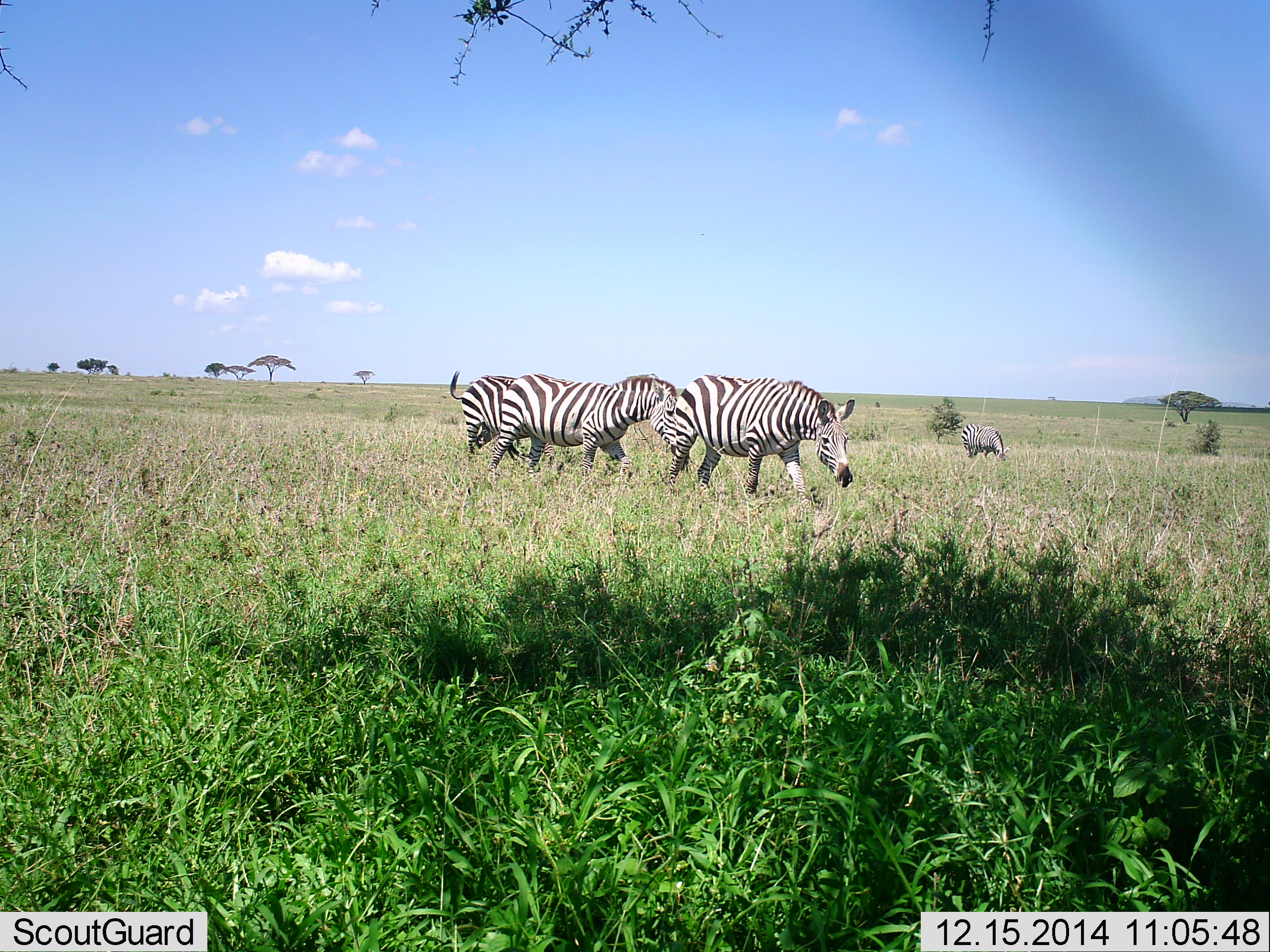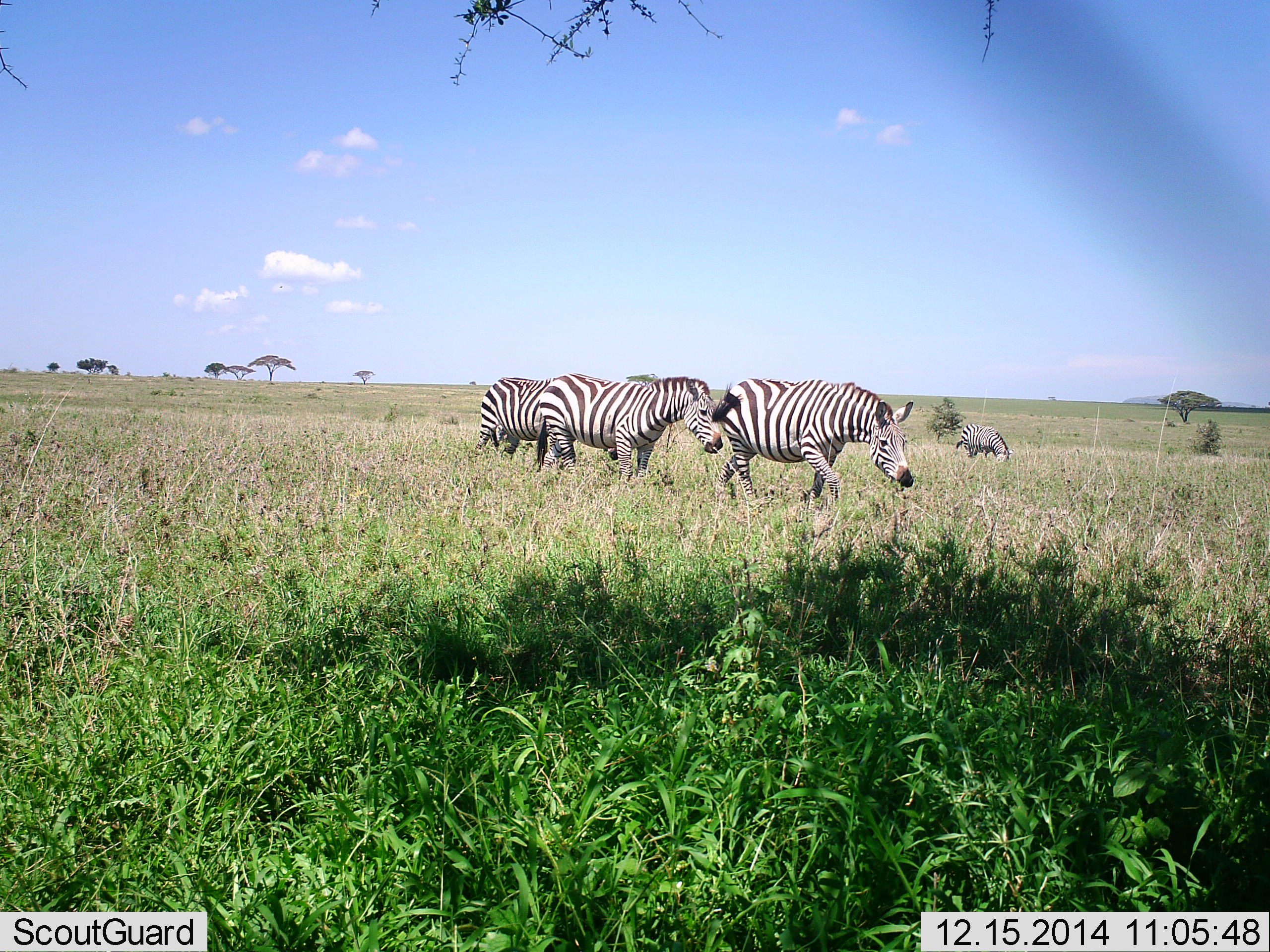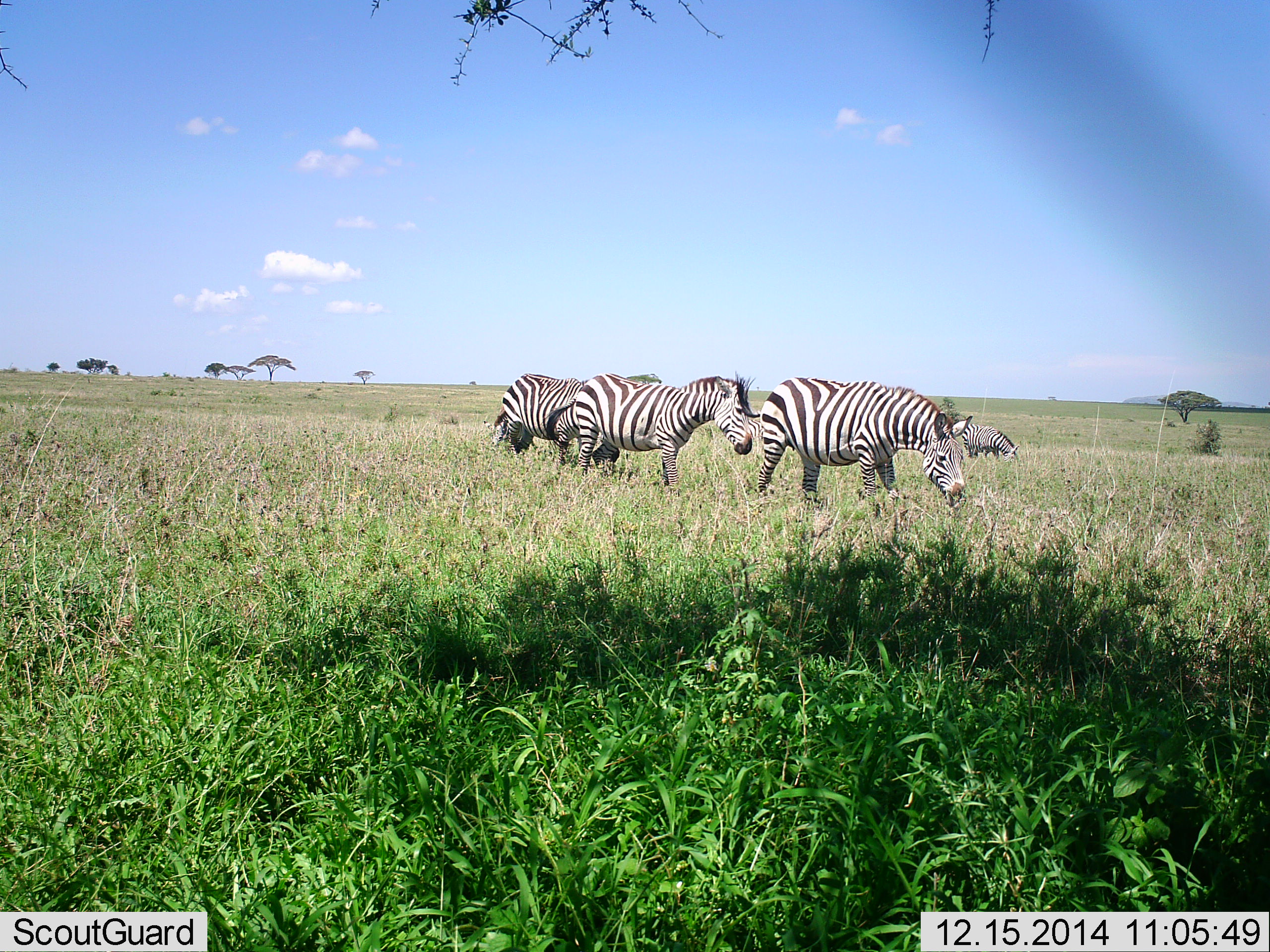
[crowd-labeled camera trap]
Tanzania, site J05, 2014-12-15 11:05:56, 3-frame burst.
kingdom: Animalia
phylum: Chordata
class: Mammalia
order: Perissodactyla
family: Equidae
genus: Equus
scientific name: Equus quagga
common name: plains zebra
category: zebra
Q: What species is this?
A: Zebra (plains zebra) (Equus quagga).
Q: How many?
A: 4.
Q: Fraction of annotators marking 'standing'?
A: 30%.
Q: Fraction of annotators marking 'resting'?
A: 10%.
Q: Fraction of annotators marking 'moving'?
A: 90%.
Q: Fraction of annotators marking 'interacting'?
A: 0%.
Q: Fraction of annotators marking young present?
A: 0%.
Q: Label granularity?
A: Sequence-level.